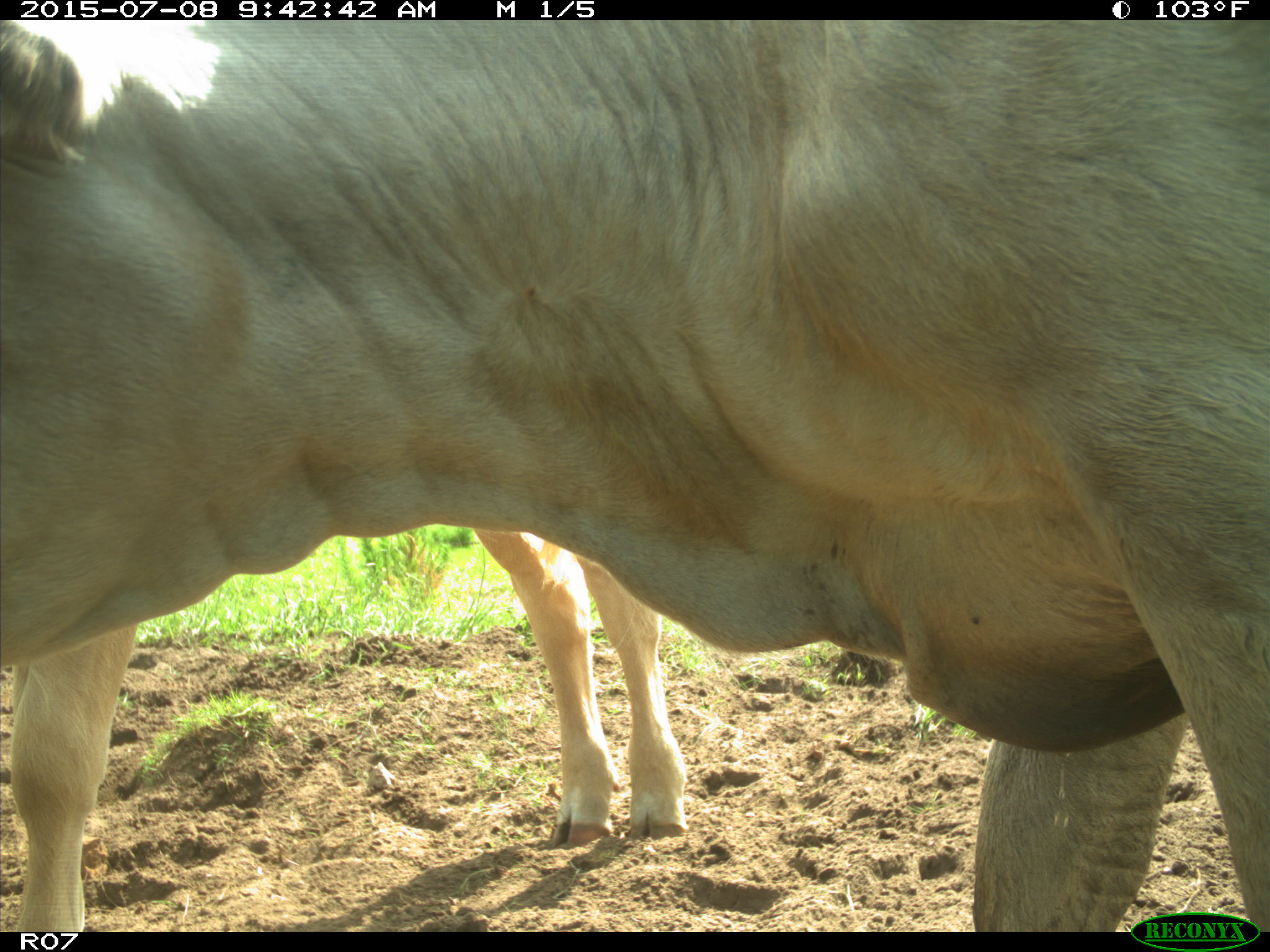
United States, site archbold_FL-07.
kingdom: Animalia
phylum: Chordata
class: Mammalia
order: Artiodactyla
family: Bovidae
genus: Bos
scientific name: Bos taurus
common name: domestic cow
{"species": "Bos taurus (domestic cow)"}